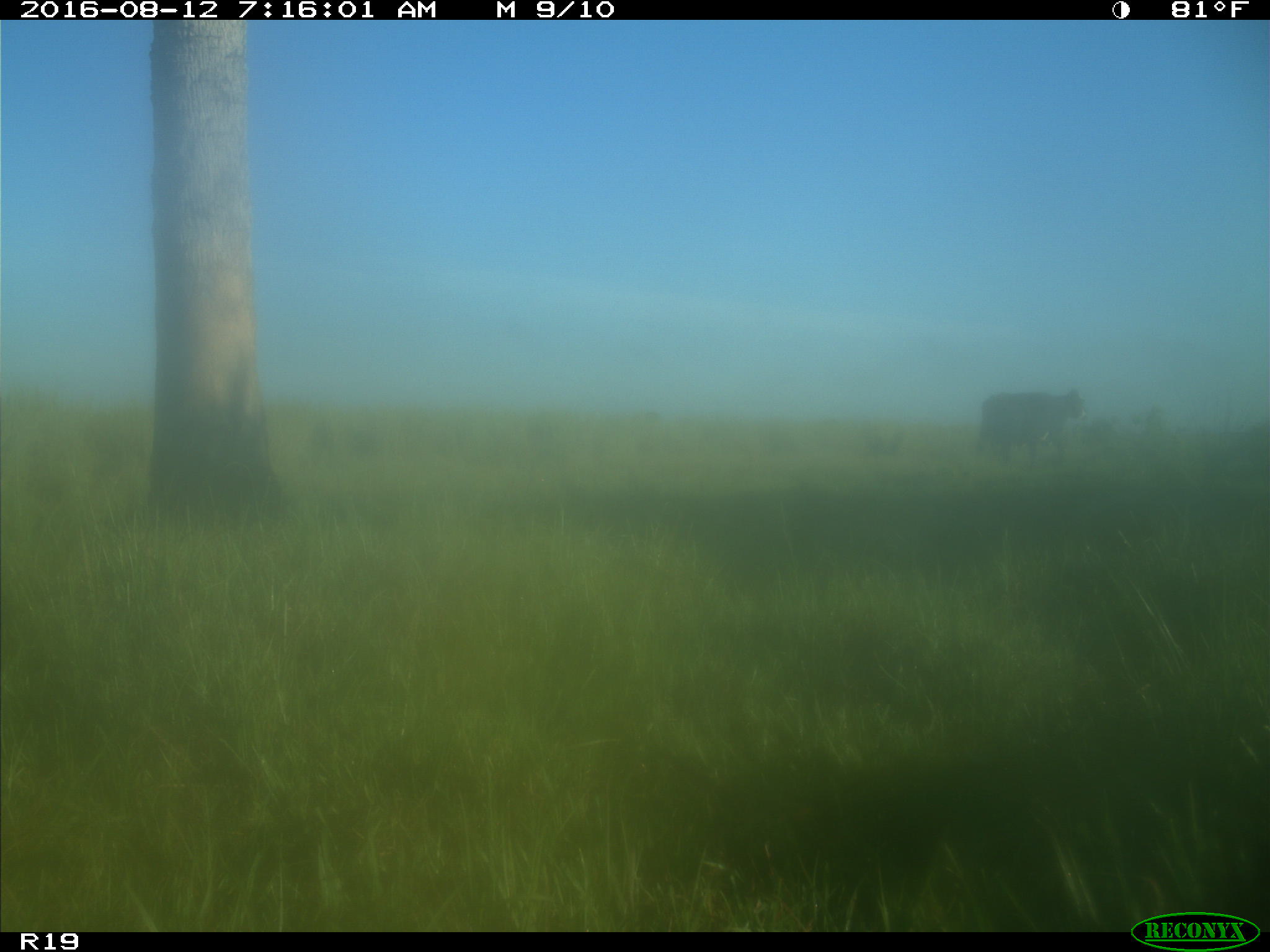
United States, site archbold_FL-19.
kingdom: Animalia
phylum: Chordata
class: Mammalia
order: Artiodactyla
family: Bovidae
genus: Bos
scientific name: Bos taurus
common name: domestic cow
Bos taurus (domestic cow).